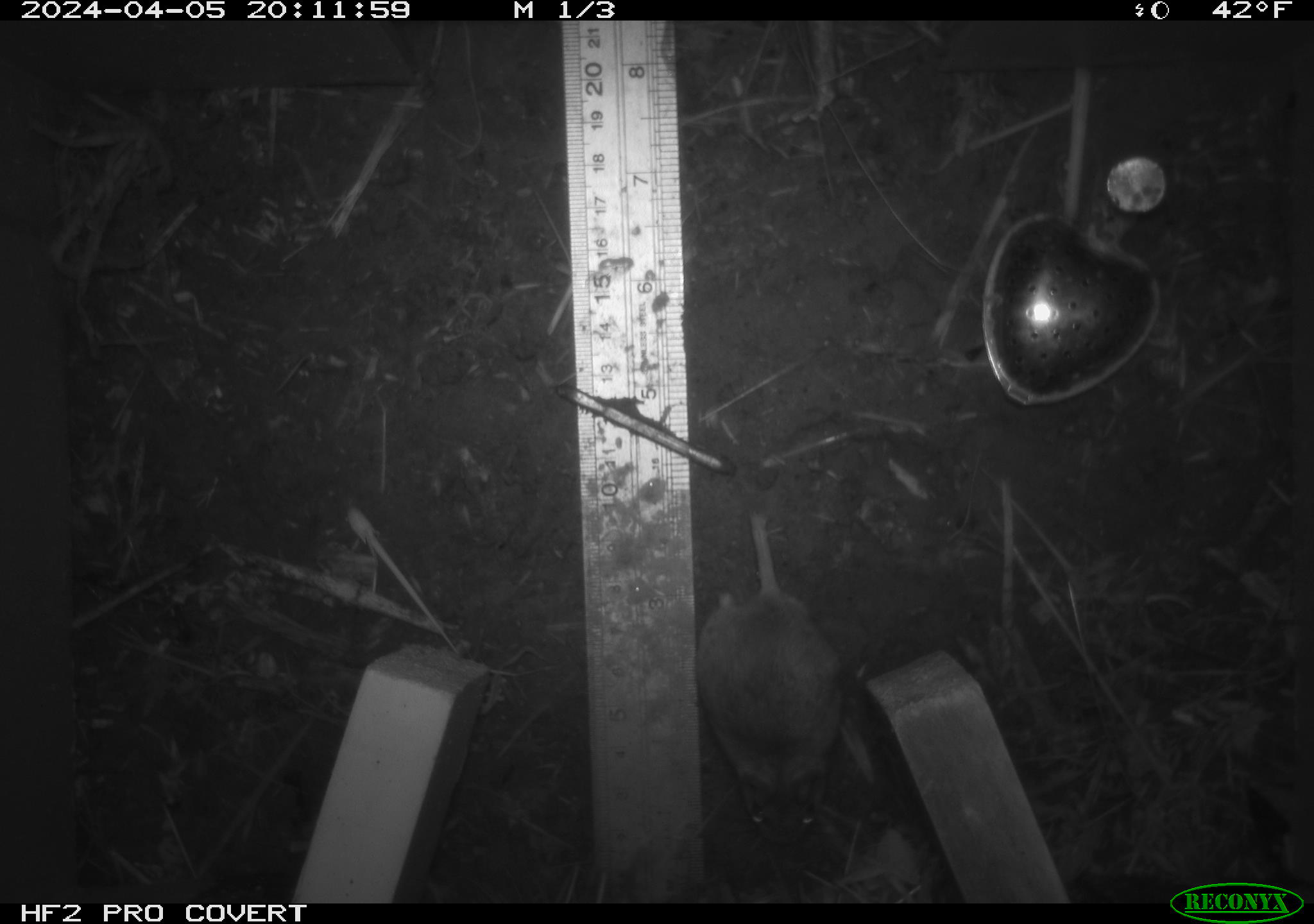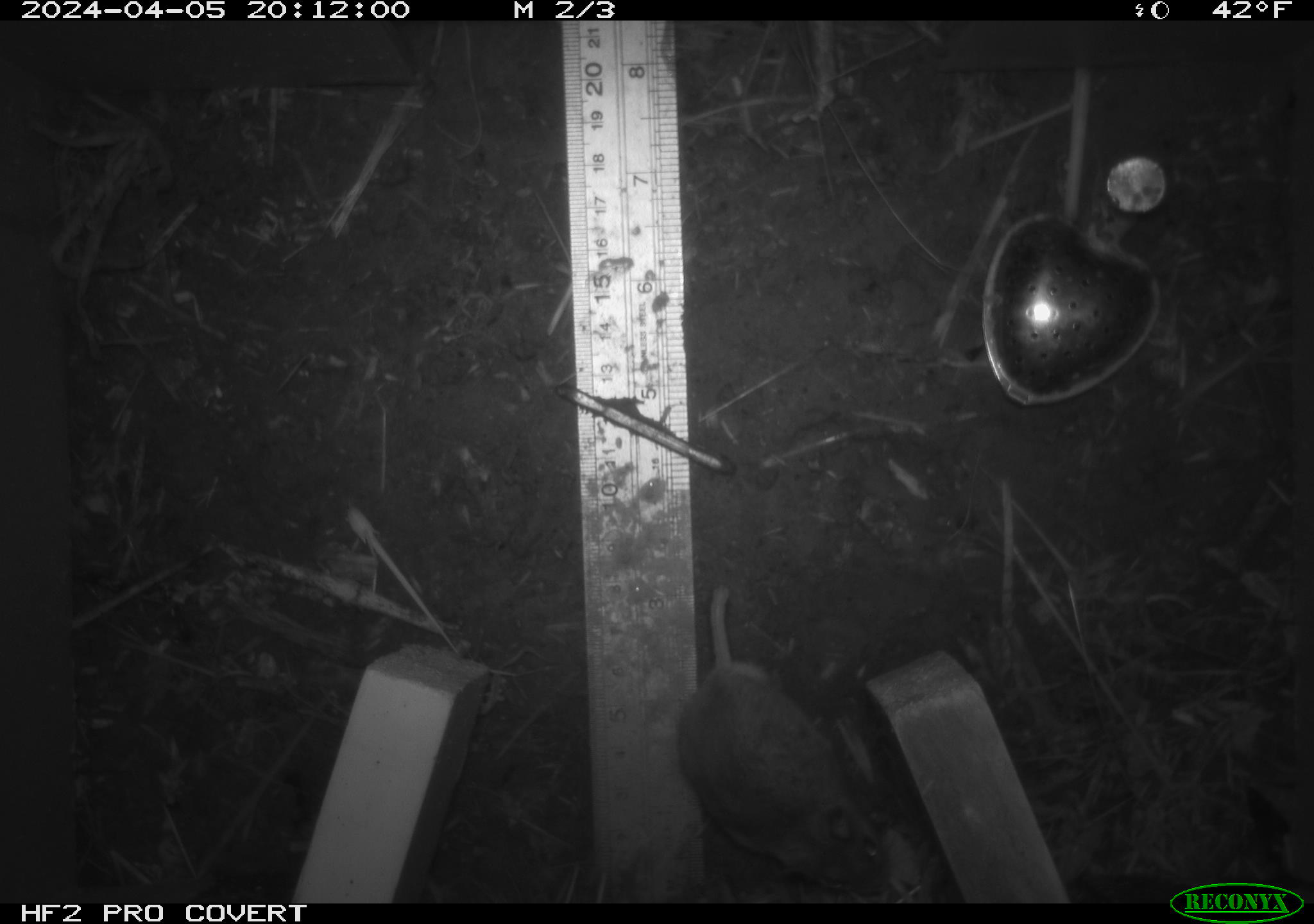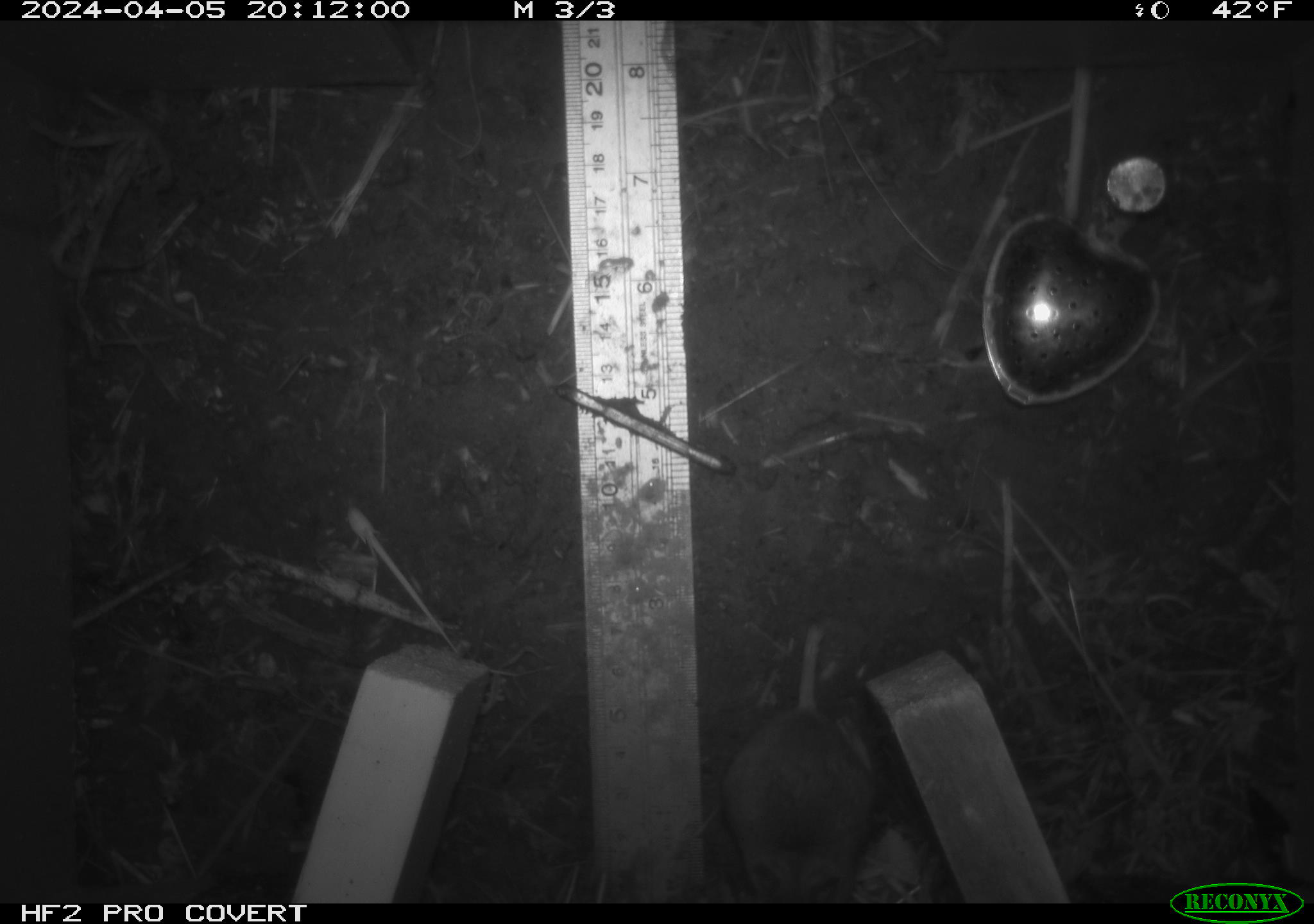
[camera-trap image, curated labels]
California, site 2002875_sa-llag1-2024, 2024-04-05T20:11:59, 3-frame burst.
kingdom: Animalia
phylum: Chordata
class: Mammalia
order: Rodentia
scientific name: Rodentia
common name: mouse species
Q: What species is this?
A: Mouse species (Rodentia).